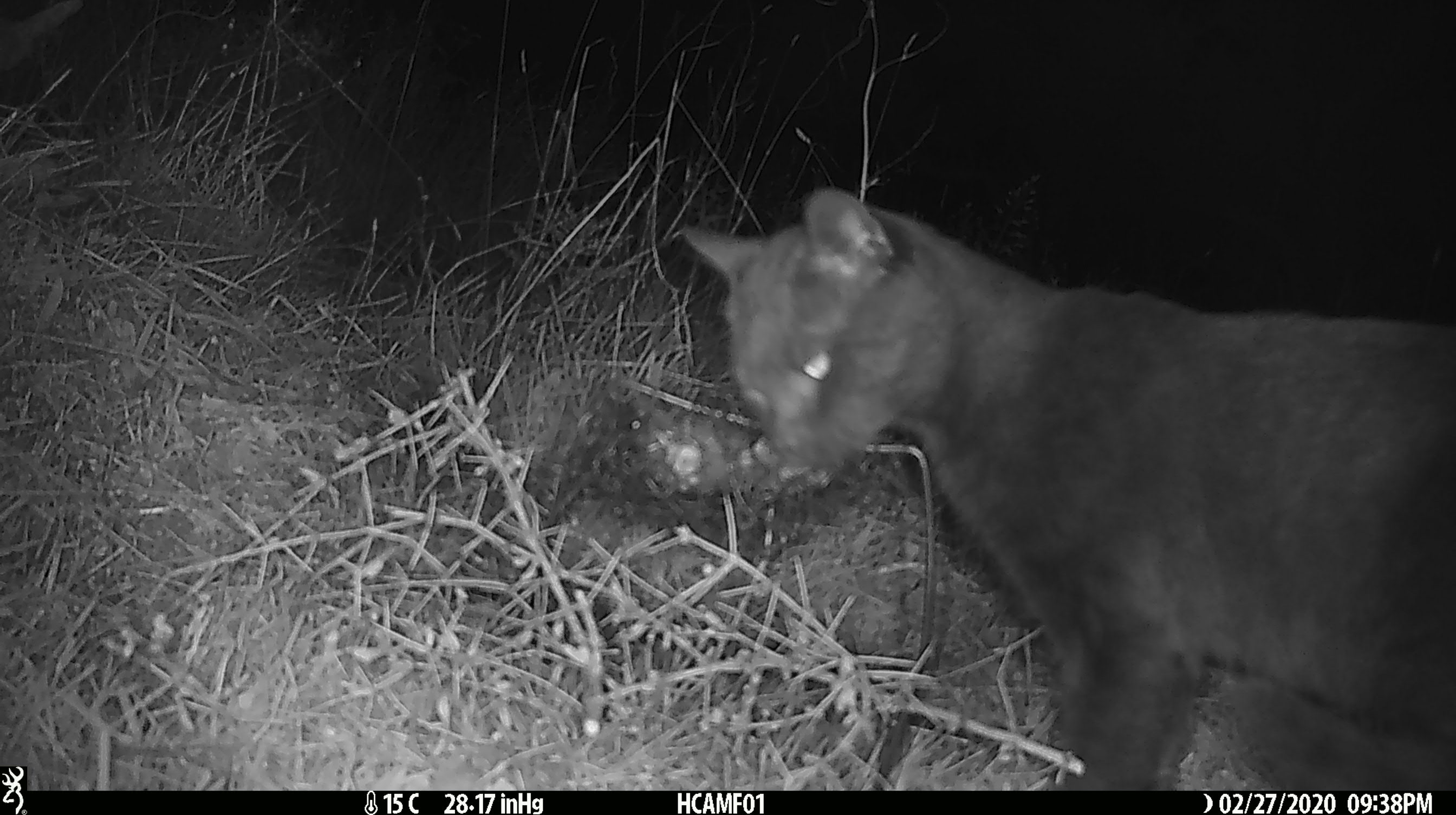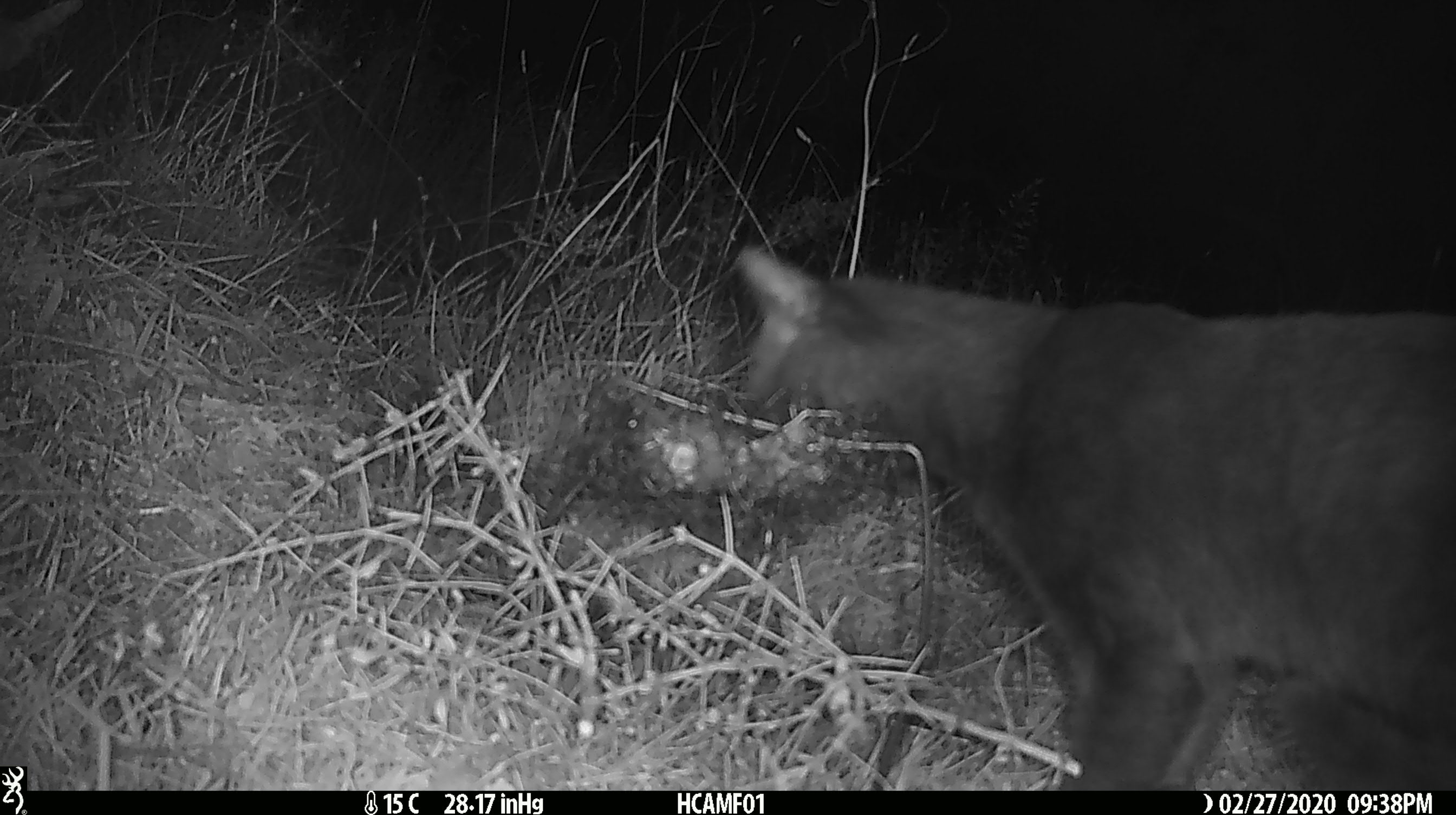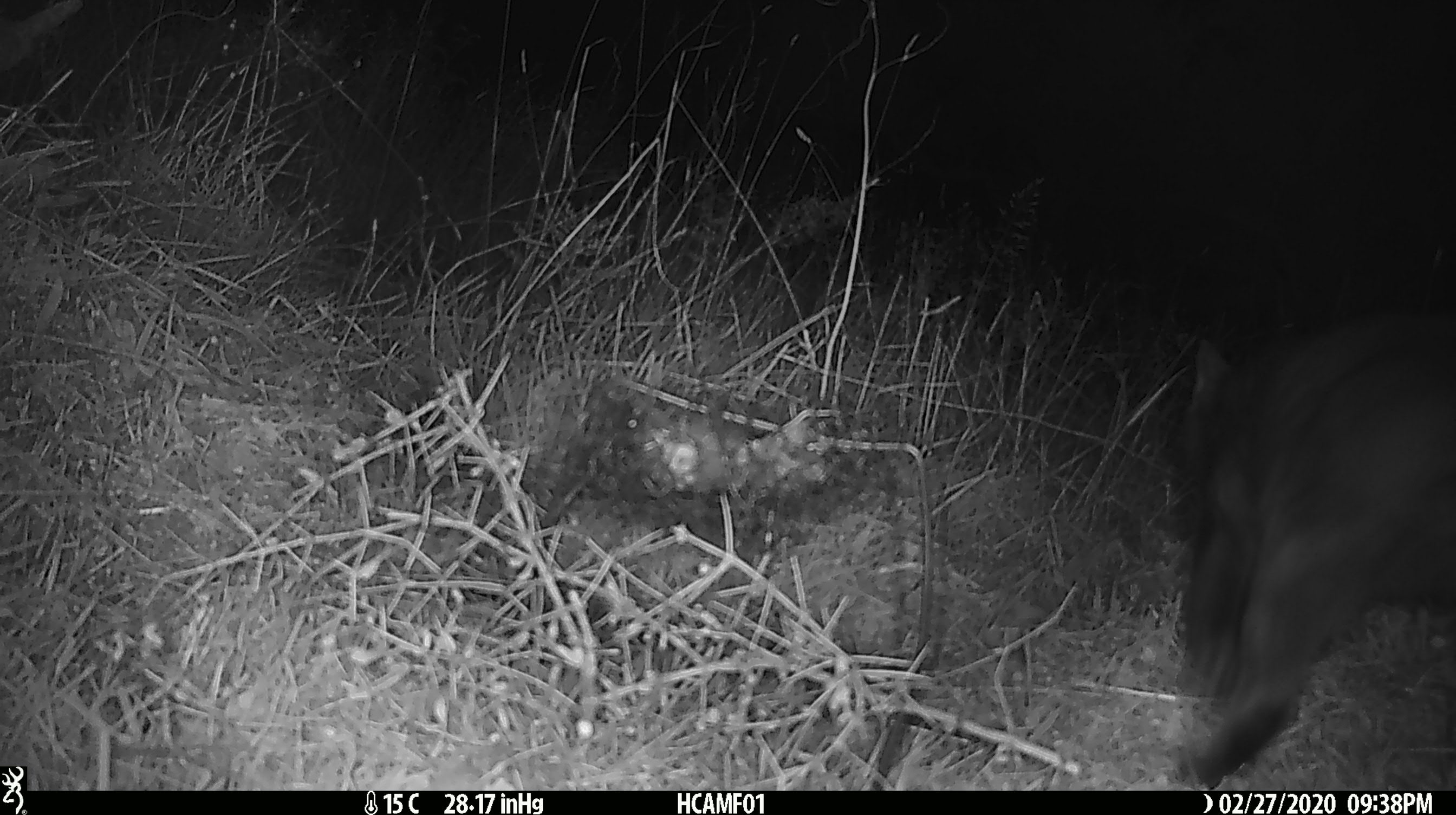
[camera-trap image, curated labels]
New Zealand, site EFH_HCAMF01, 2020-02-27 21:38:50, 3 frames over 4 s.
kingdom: Animalia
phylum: Chordata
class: Mammalia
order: Carnivora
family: Felidae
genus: Felis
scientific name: Felis catus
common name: domestic cat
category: cat